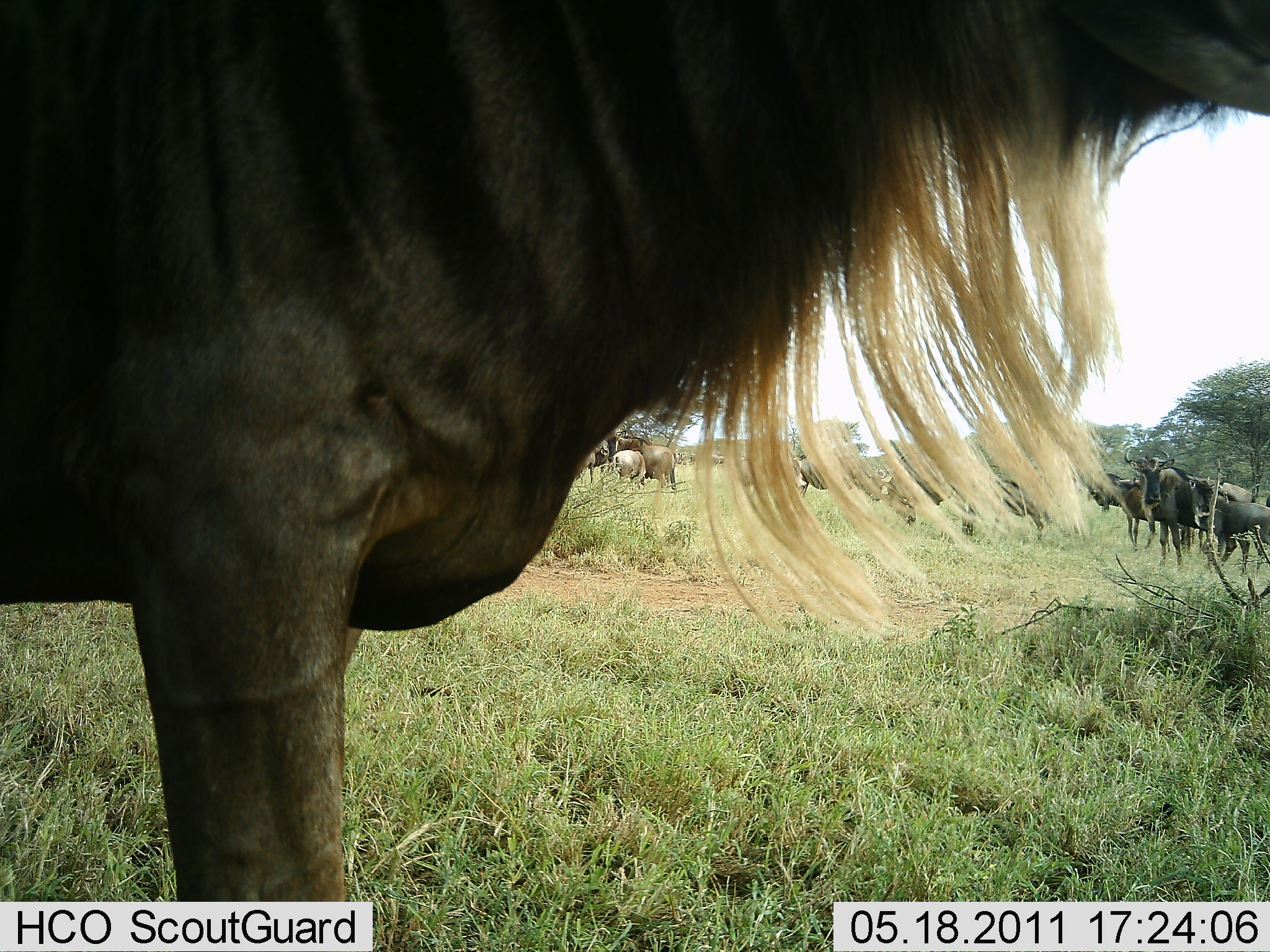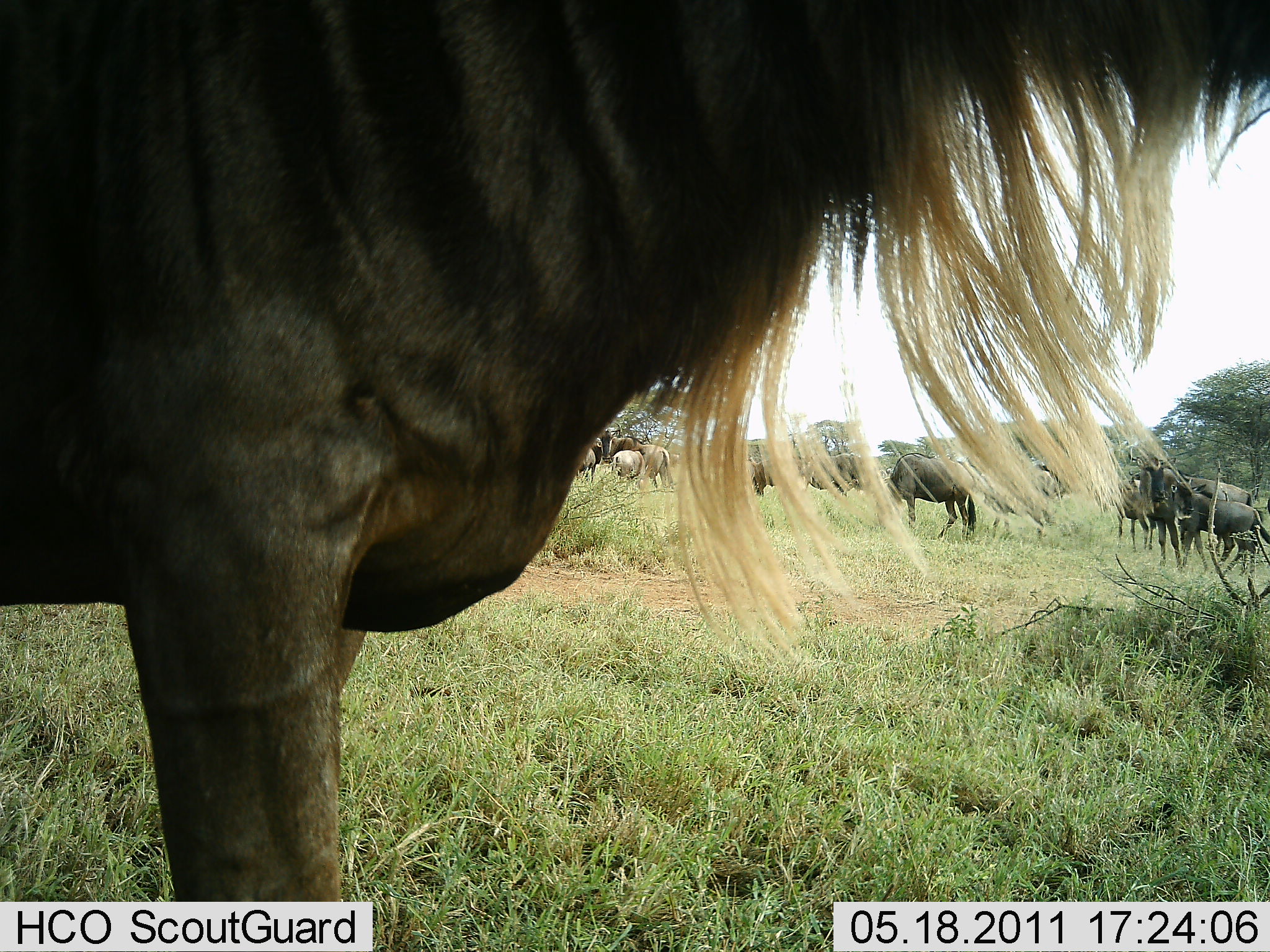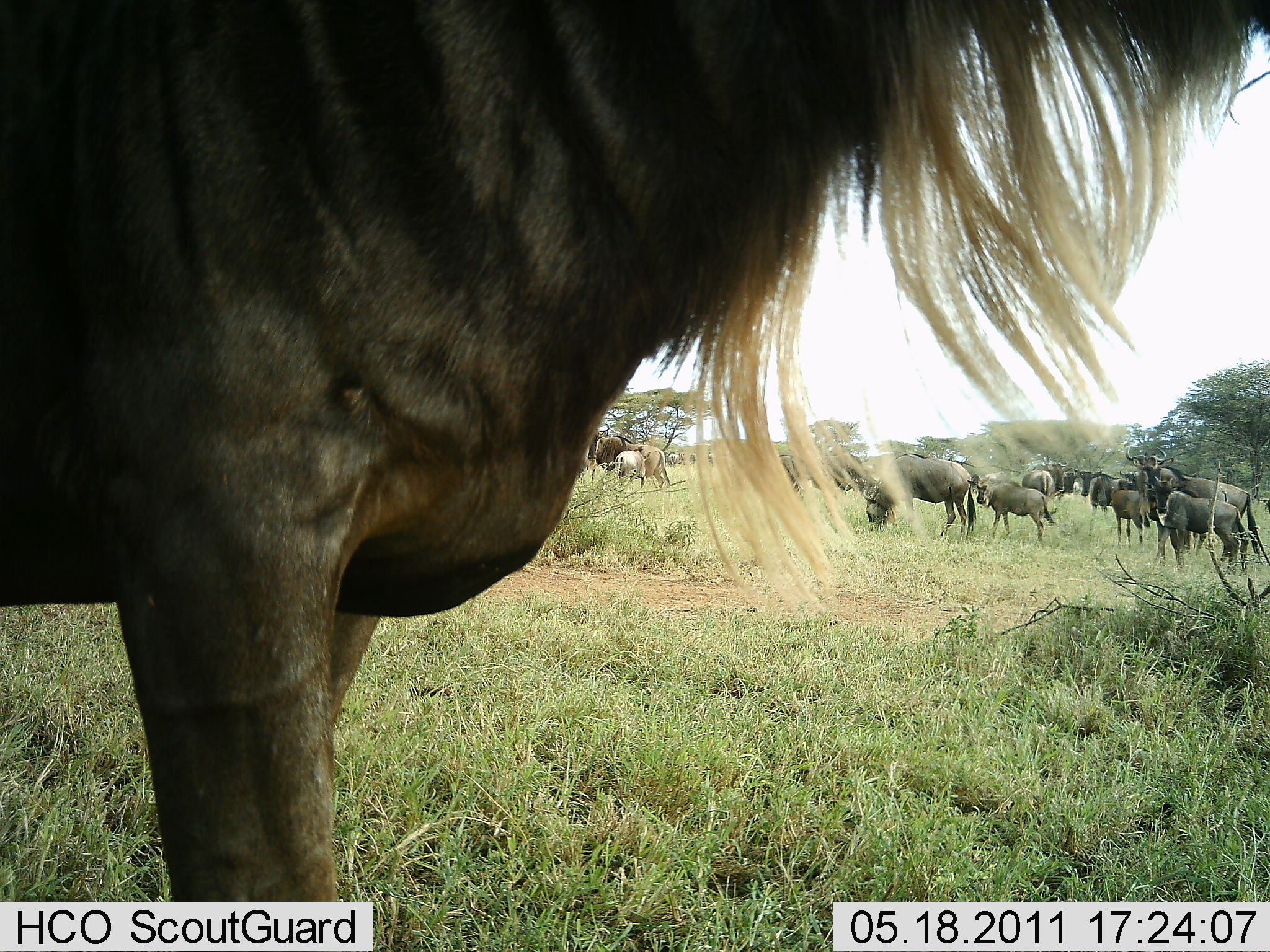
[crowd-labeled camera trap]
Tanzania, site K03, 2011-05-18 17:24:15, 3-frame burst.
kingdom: Animalia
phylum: Chordata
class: Mammalia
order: Artiodactyla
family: Bovidae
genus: Connochaetes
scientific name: Connochaetes taurinus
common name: blue wildebeest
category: wildebeest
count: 11-50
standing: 92%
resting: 8%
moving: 33%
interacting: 17%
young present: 58%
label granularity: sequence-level